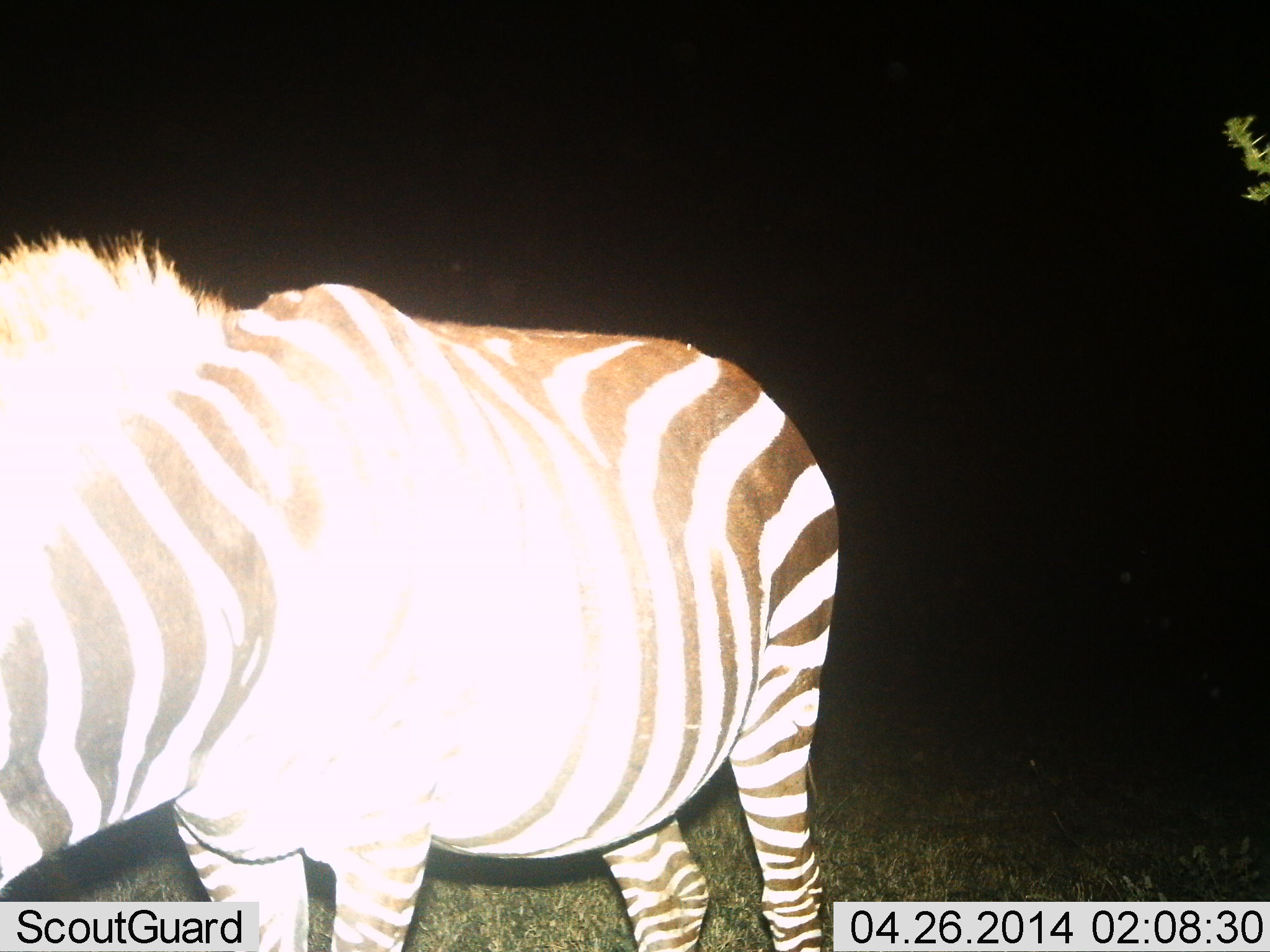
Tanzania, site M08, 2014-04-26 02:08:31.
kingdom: Animalia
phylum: Chordata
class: Mammalia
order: Perissodactyla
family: Equidae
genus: Equus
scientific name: Equus quagga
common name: plains zebra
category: zebra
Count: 1.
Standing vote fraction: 90%.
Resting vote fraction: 0%.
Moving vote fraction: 10%.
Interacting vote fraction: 0%.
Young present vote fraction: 0%.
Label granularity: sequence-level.